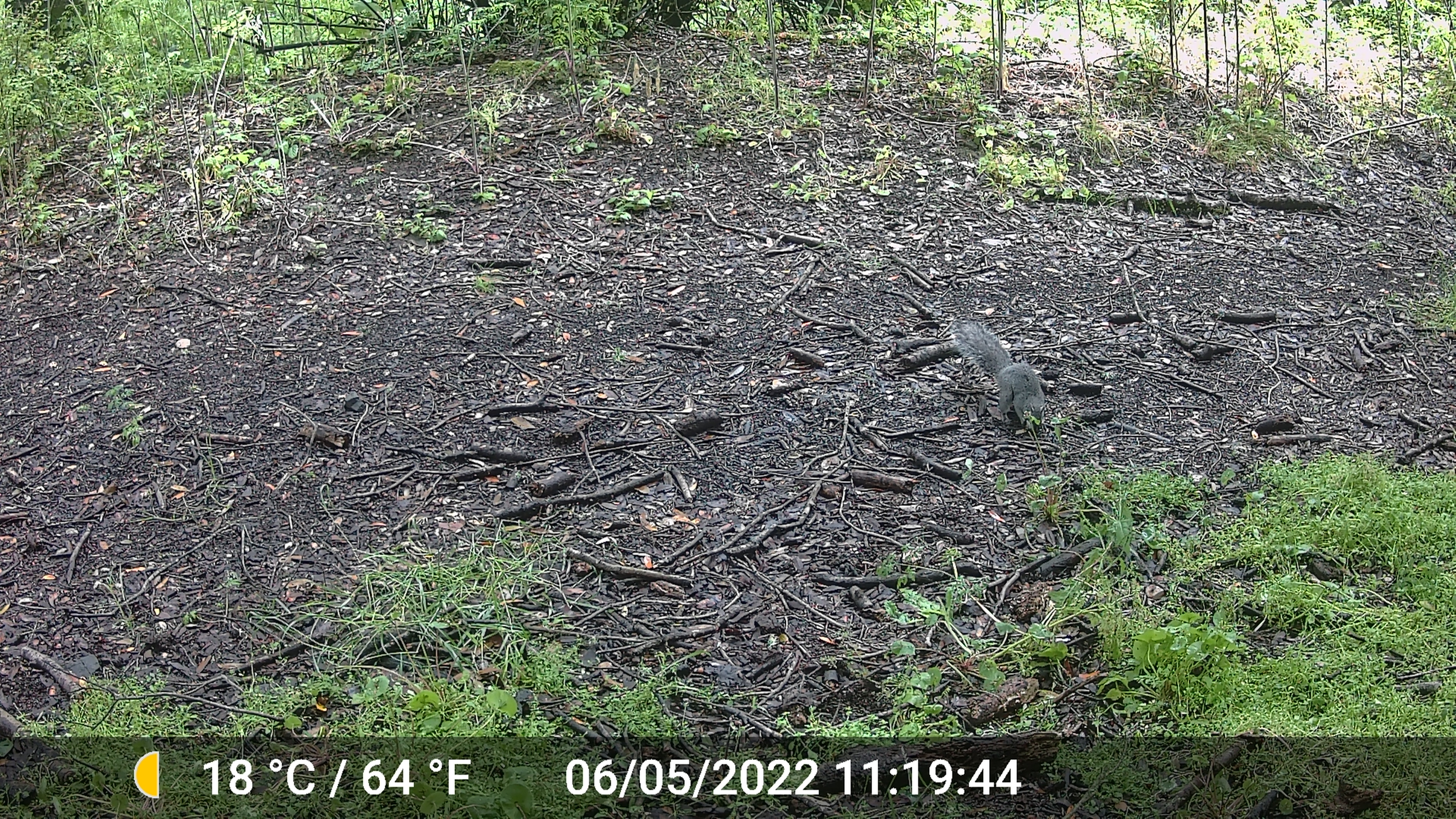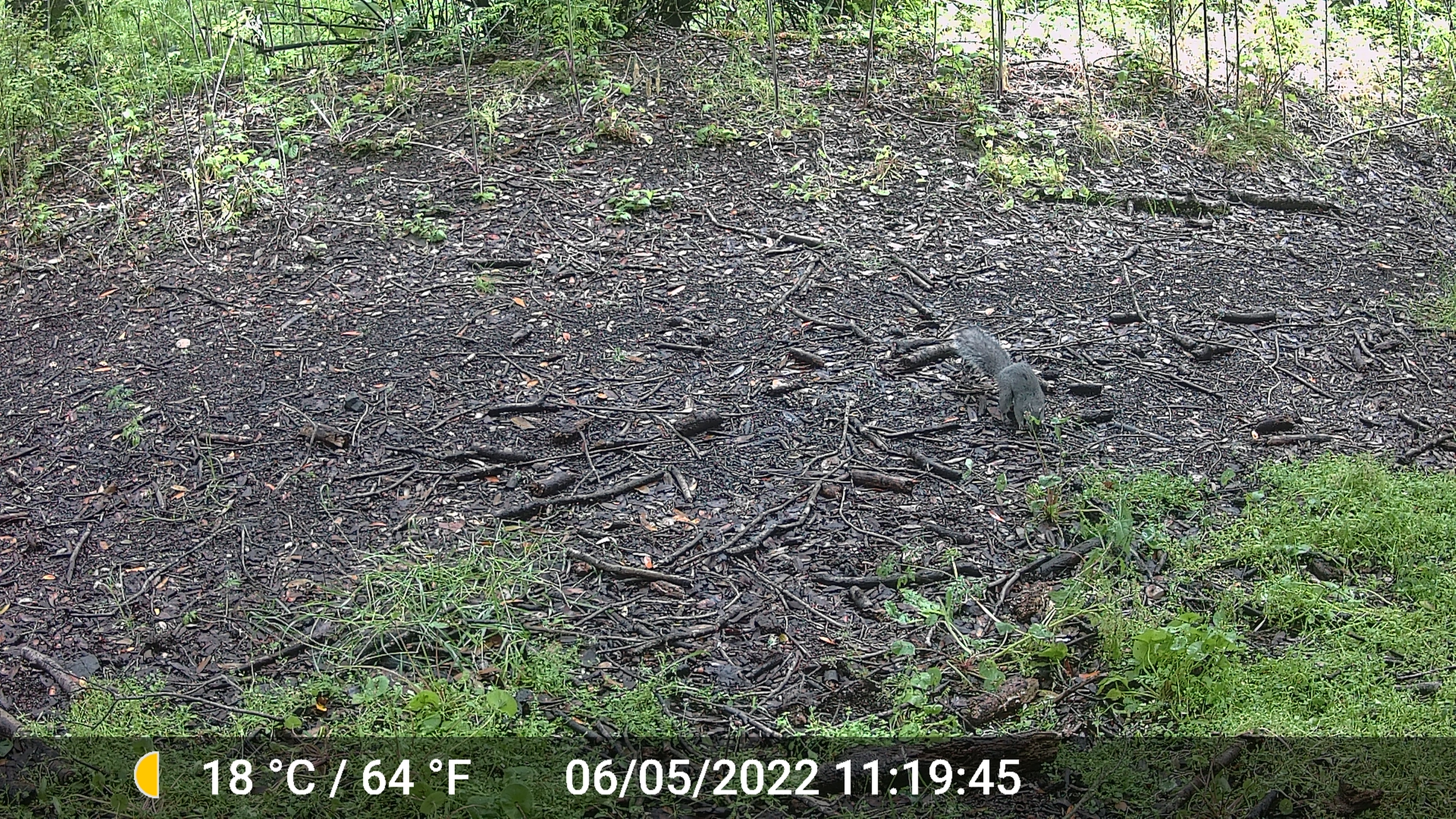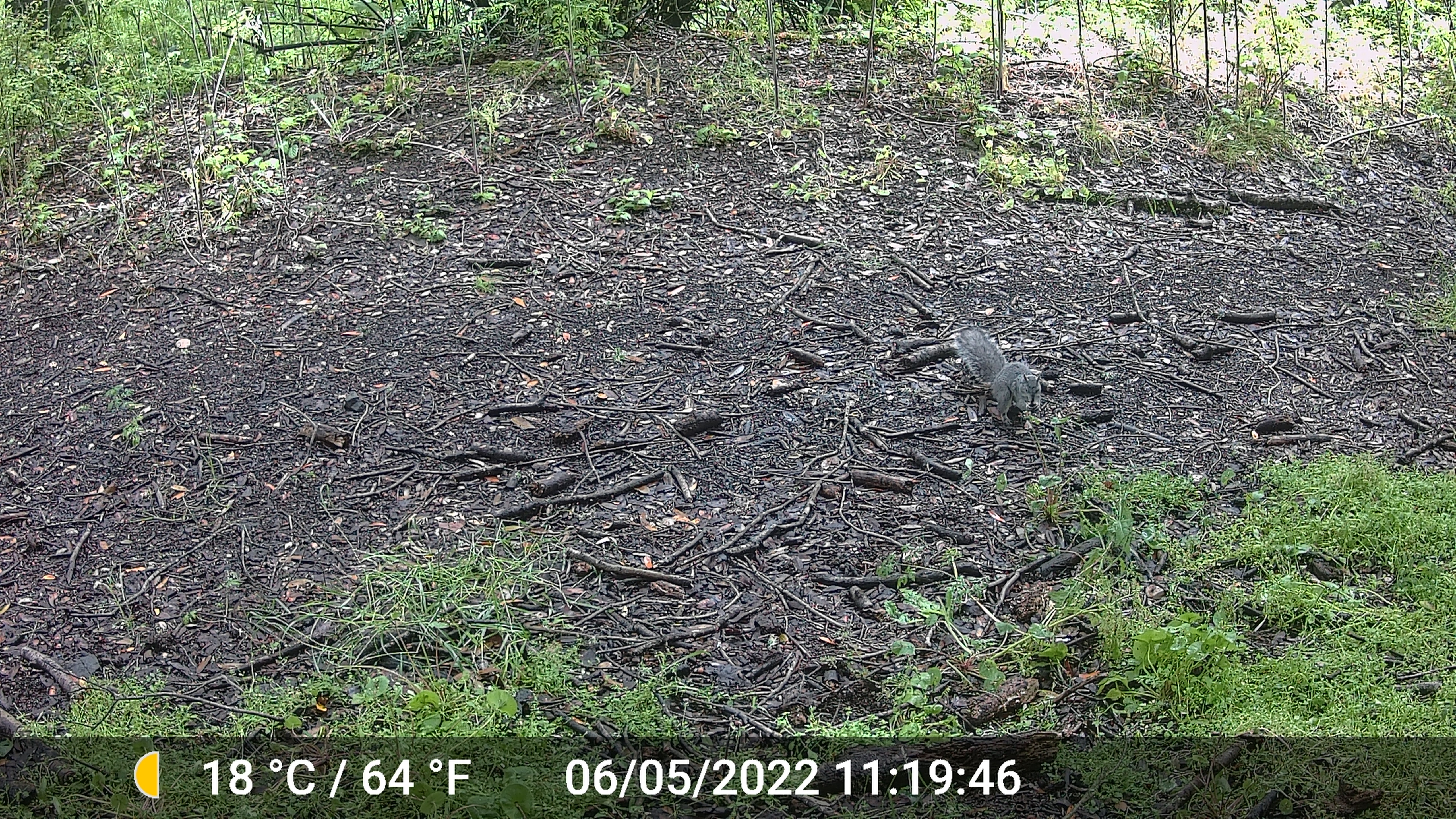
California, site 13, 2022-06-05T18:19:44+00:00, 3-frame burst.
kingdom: Animalia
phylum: Chordata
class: Mammalia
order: Rodentia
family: Sciuridae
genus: Sciurus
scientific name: Sciurus griseus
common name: western gray squirrel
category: western grey squirrel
Western grey squirrel (western gray squirrel) (Sciurus griseus).